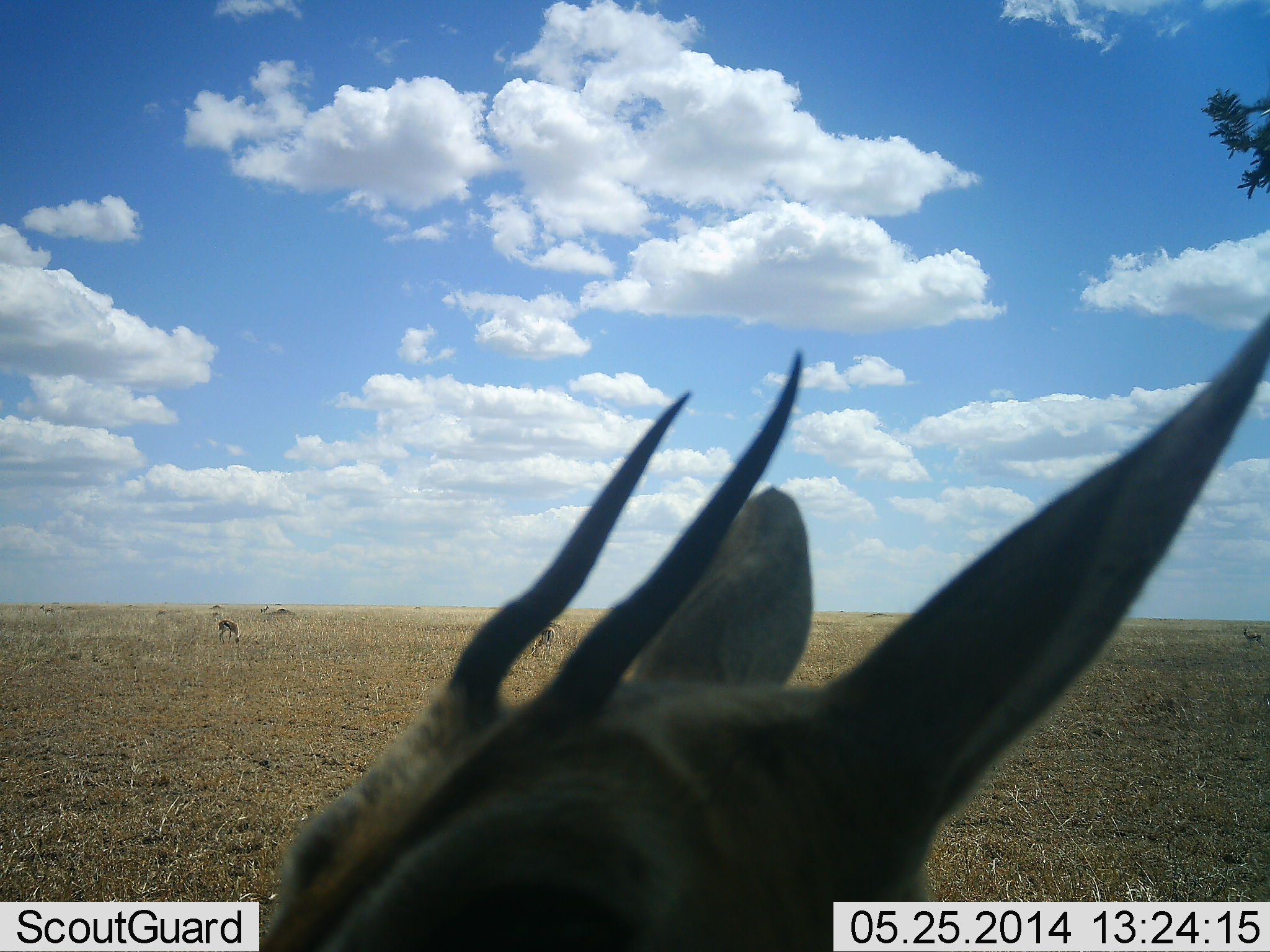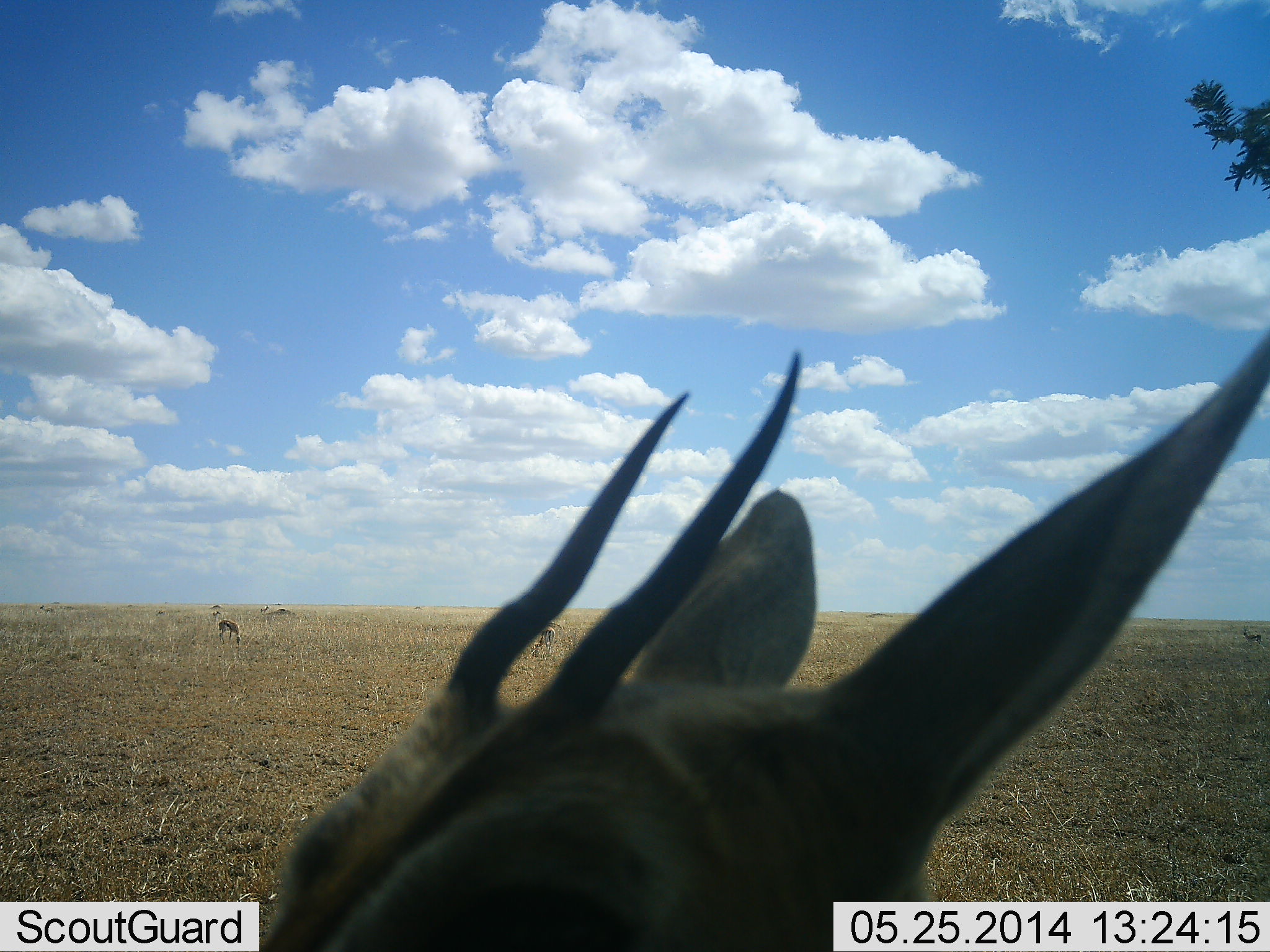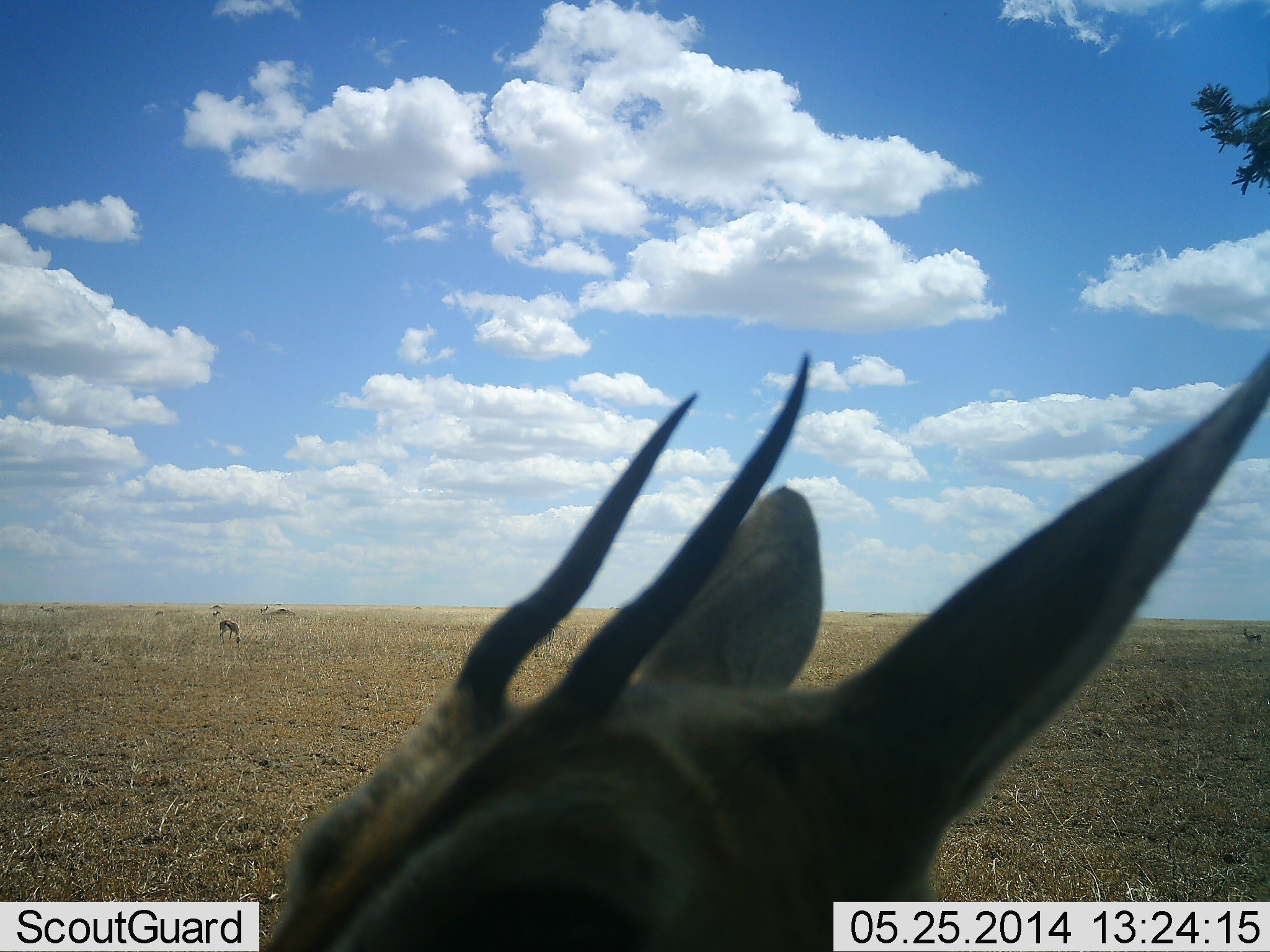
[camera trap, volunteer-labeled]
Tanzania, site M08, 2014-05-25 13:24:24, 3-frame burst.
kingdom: Animalia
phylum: Chordata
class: Mammalia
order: Artiodactyla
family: Bovidae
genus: Eudorcas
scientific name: Eudorcas thomsonii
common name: thomson's gazelle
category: gazellethomsons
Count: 3.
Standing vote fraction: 93%.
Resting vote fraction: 7%.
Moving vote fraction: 0%.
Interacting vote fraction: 4%.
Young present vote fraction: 0%.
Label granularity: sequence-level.